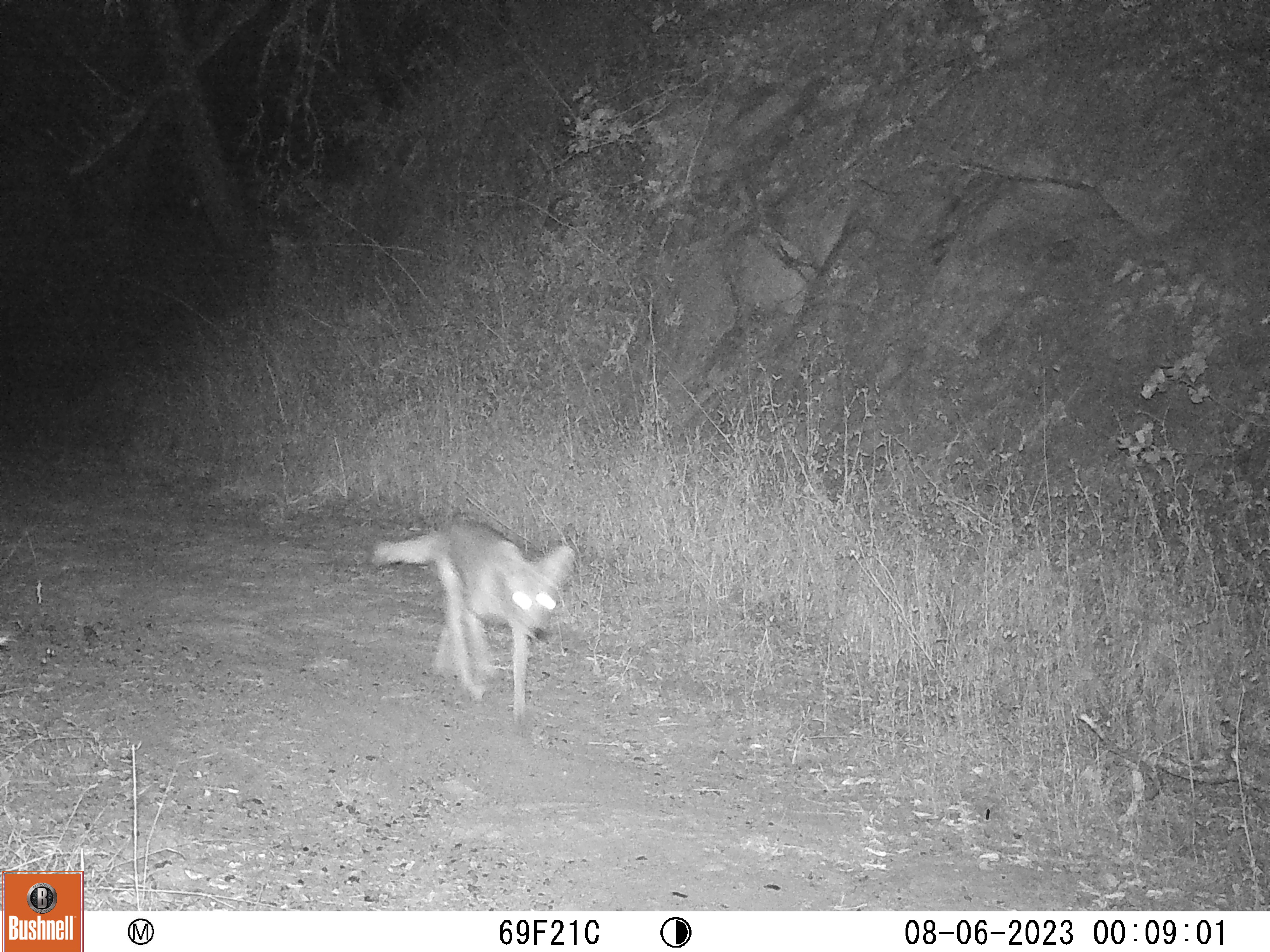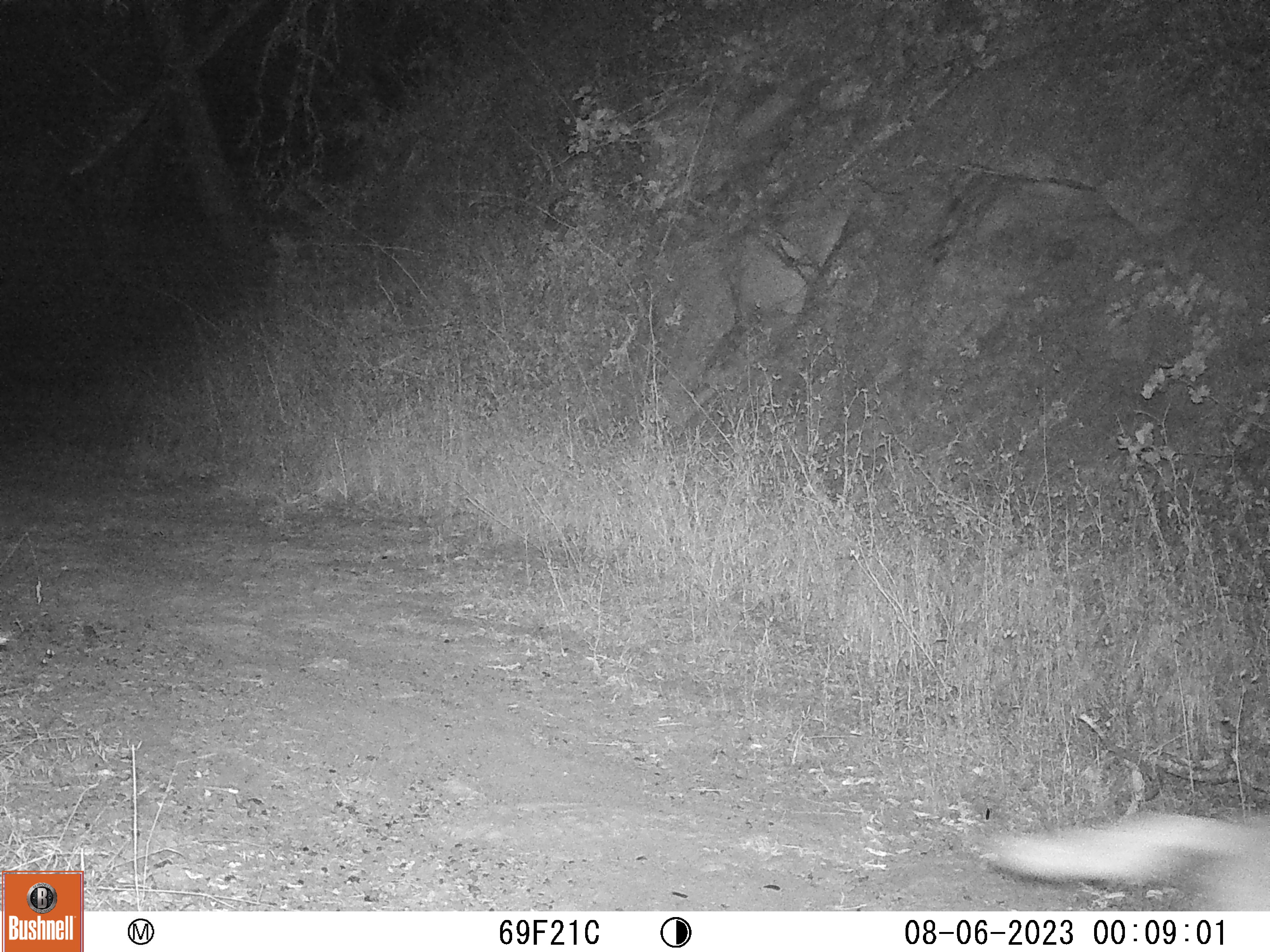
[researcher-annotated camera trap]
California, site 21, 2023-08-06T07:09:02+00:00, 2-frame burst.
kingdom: Animalia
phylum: Chordata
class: Mammalia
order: Carnivora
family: Canidae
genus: Canis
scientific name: Canis latrans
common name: coyote